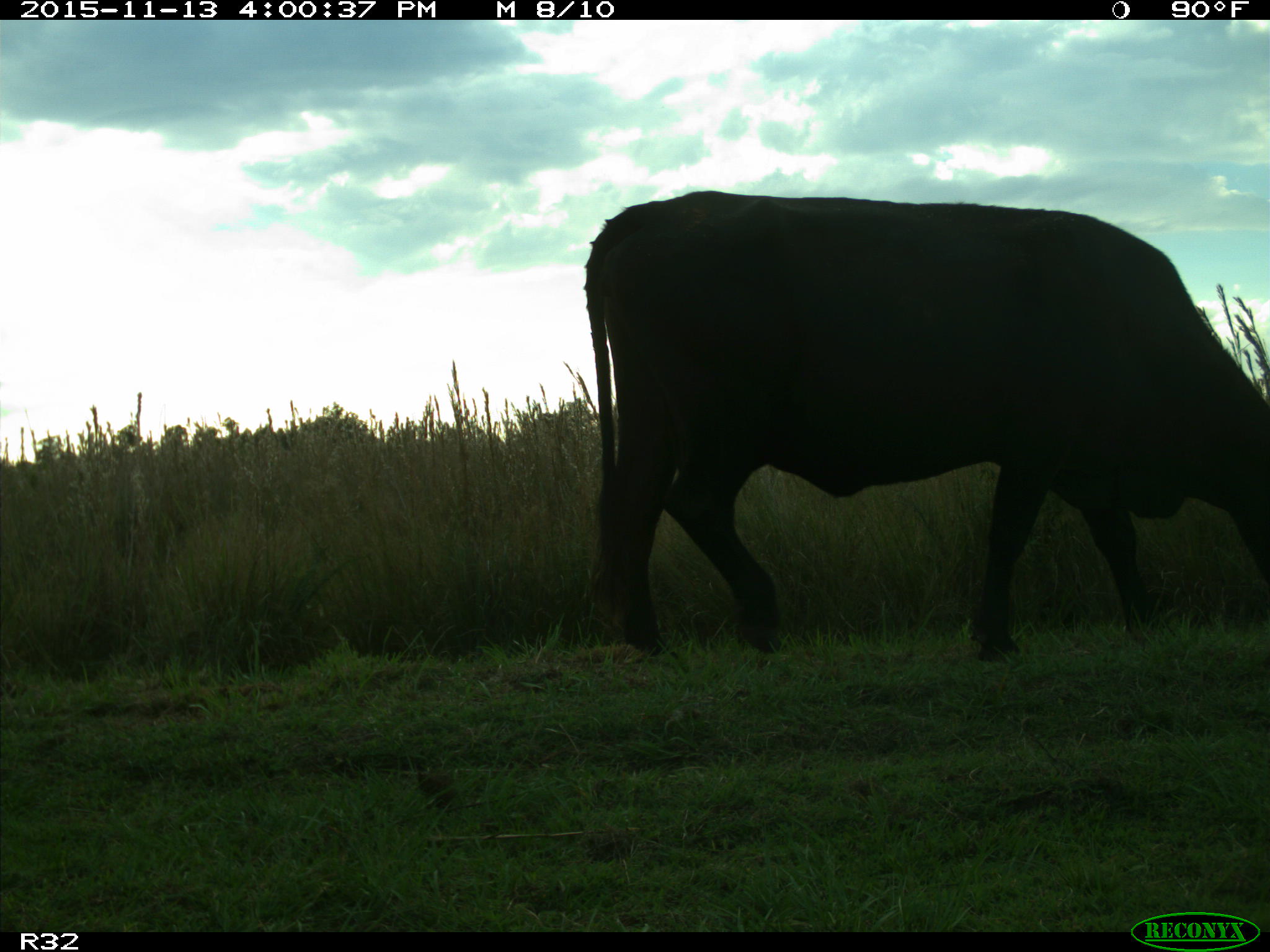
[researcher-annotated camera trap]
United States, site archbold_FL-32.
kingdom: Animalia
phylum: Chordata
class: Mammalia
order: Artiodactyla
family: Bovidae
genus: Bos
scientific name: Bos taurus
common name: domestic cow